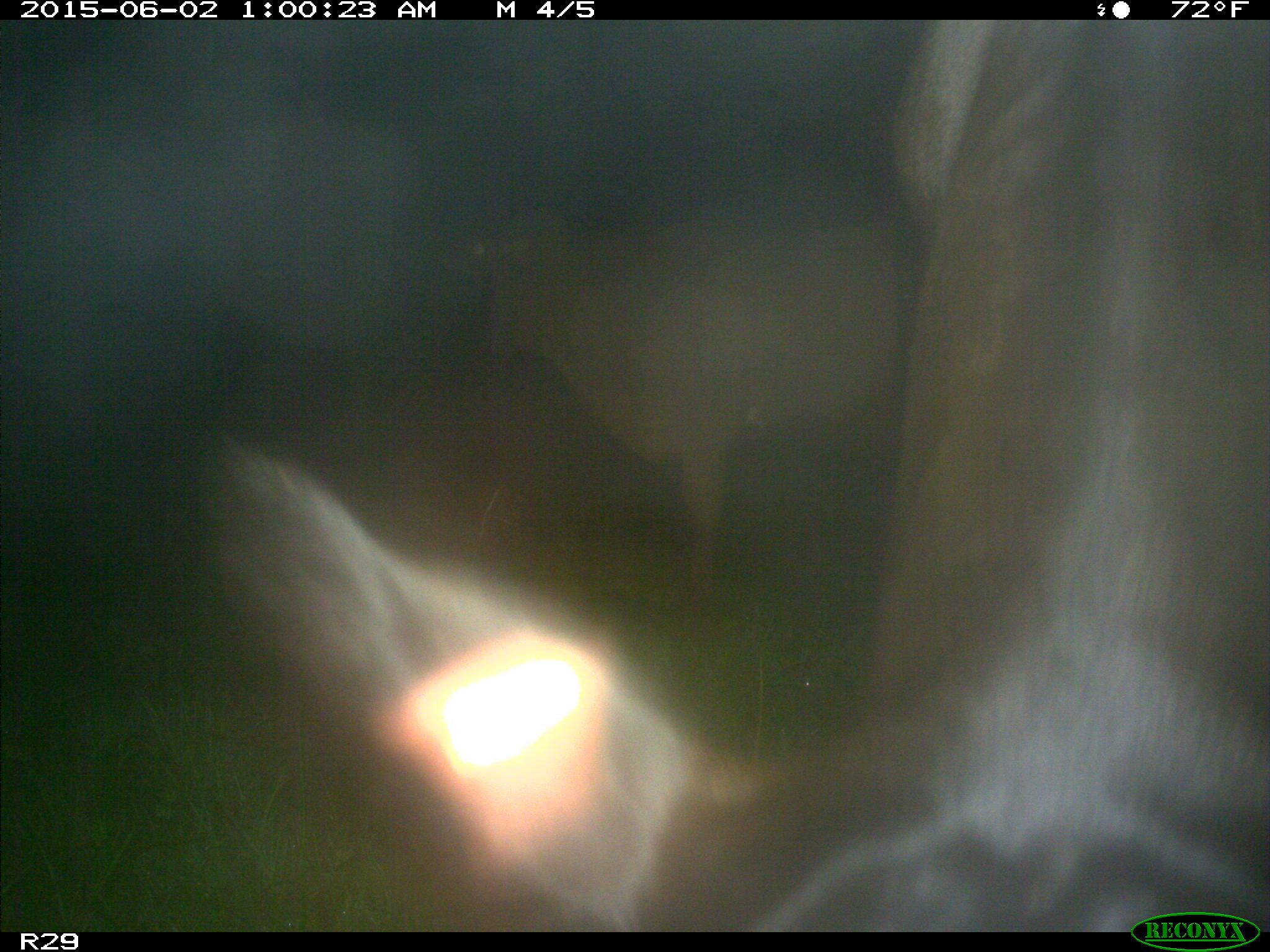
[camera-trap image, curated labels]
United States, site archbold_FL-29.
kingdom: Animalia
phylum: Chordata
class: Mammalia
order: Artiodactyla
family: Bovidae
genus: Bos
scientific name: Bos taurus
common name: domestic cow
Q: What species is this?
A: Bos taurus (domestic cow).